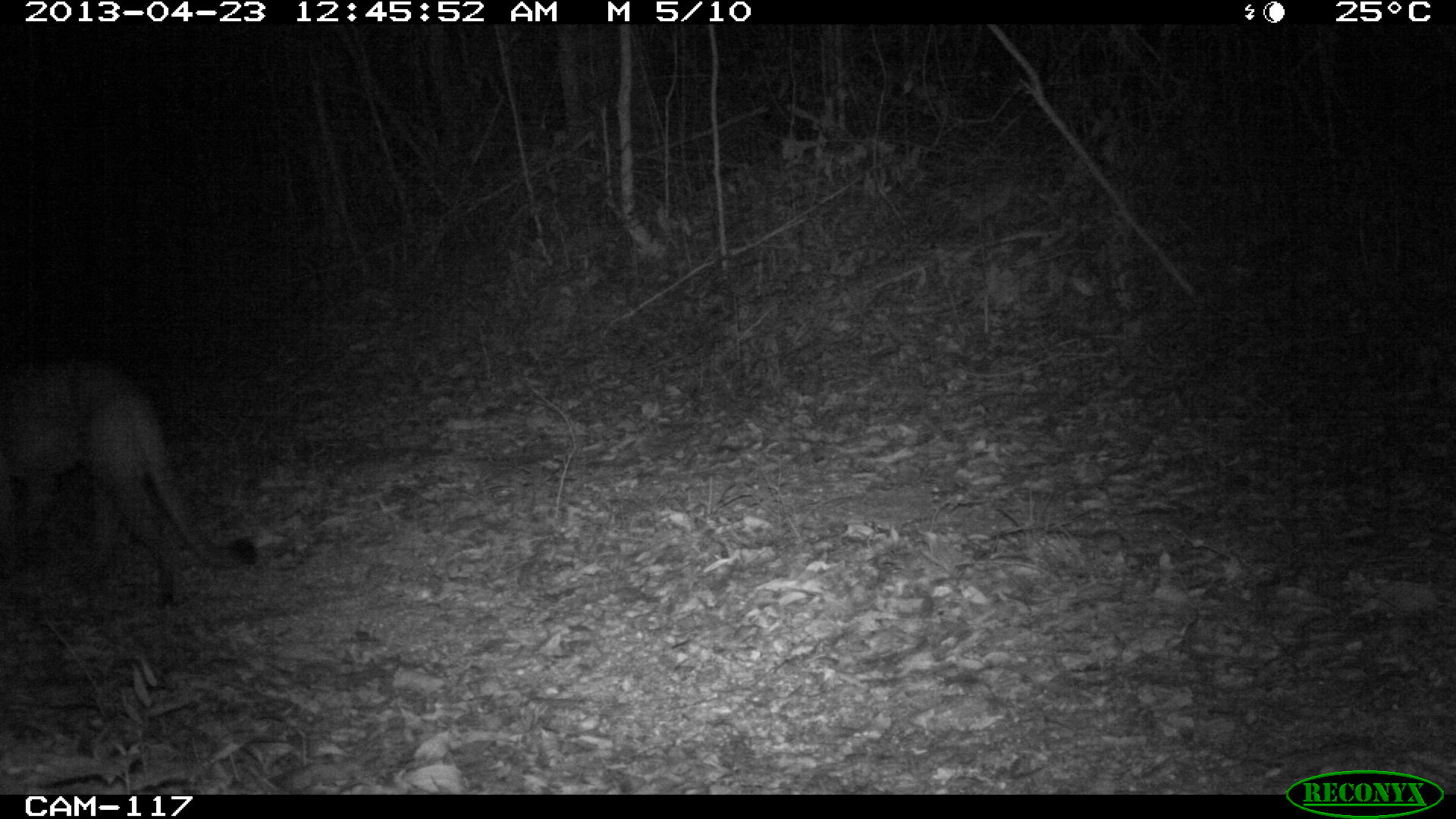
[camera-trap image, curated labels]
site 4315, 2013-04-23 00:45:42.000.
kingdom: Animalia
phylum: Chordata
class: Mammalia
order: Carnivora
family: Felidae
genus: Puma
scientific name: Puma concolor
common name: mountain lion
Puma concolor (mountain lion), count 1.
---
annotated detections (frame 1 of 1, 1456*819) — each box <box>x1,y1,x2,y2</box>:
puma concolor: <box>1,366,256,611</box>